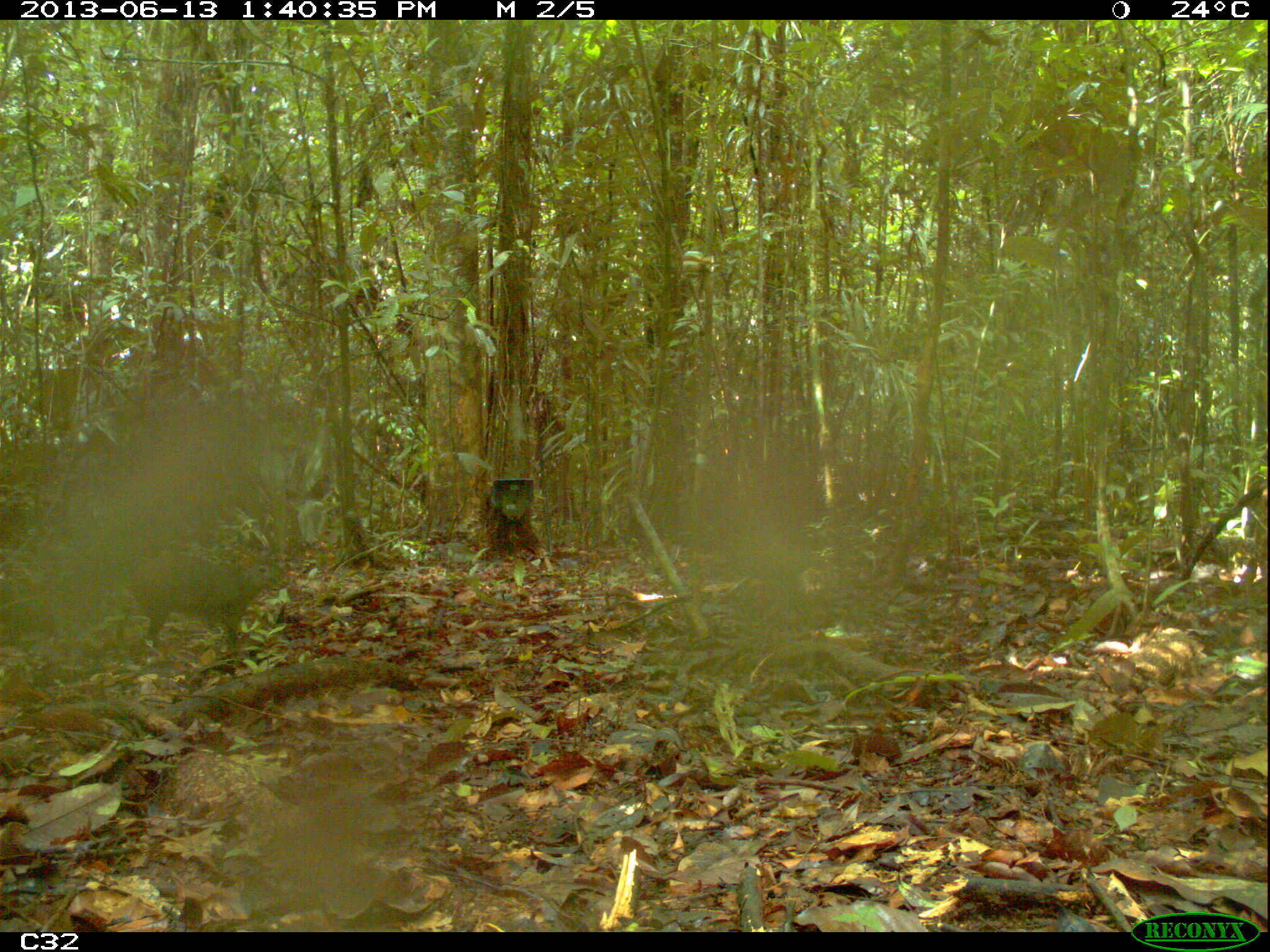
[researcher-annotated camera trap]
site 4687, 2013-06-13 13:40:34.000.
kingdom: Animalia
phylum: Chordata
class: Mammalia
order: Rodentia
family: Dasyproctidae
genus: Dasyprocta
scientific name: Dasyprocta leporina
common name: red-rumped agouti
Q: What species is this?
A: Dasyprocta leporina (red-rumped agouti).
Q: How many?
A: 1.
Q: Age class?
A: Adult.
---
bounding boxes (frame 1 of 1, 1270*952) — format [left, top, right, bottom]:
dasyprocta leporina: [112, 550, 291, 662]